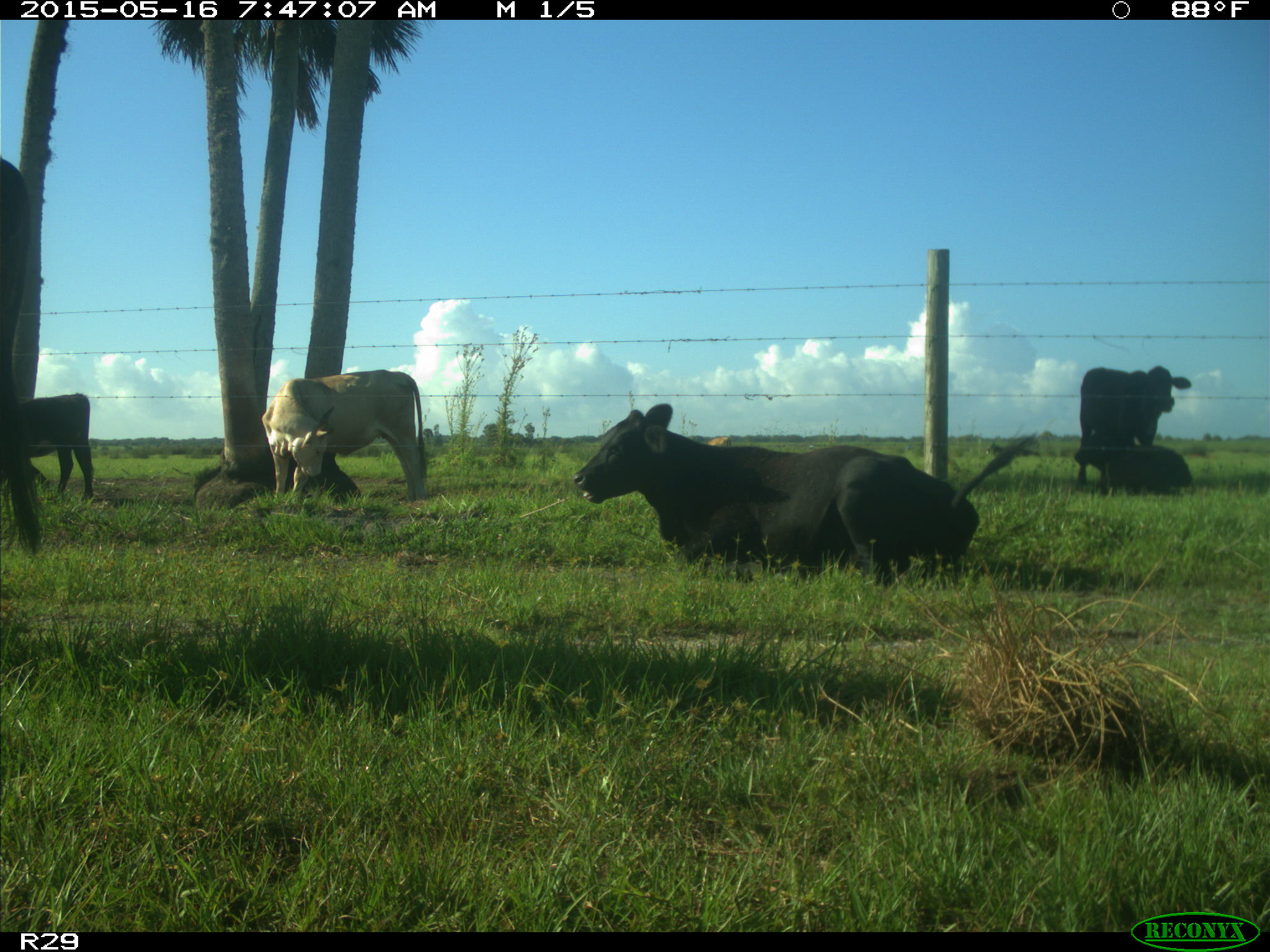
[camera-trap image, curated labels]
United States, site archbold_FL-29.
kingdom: Animalia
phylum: Chordata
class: Mammalia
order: Artiodactyla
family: Bovidae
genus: Bos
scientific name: Bos taurus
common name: domestic cow